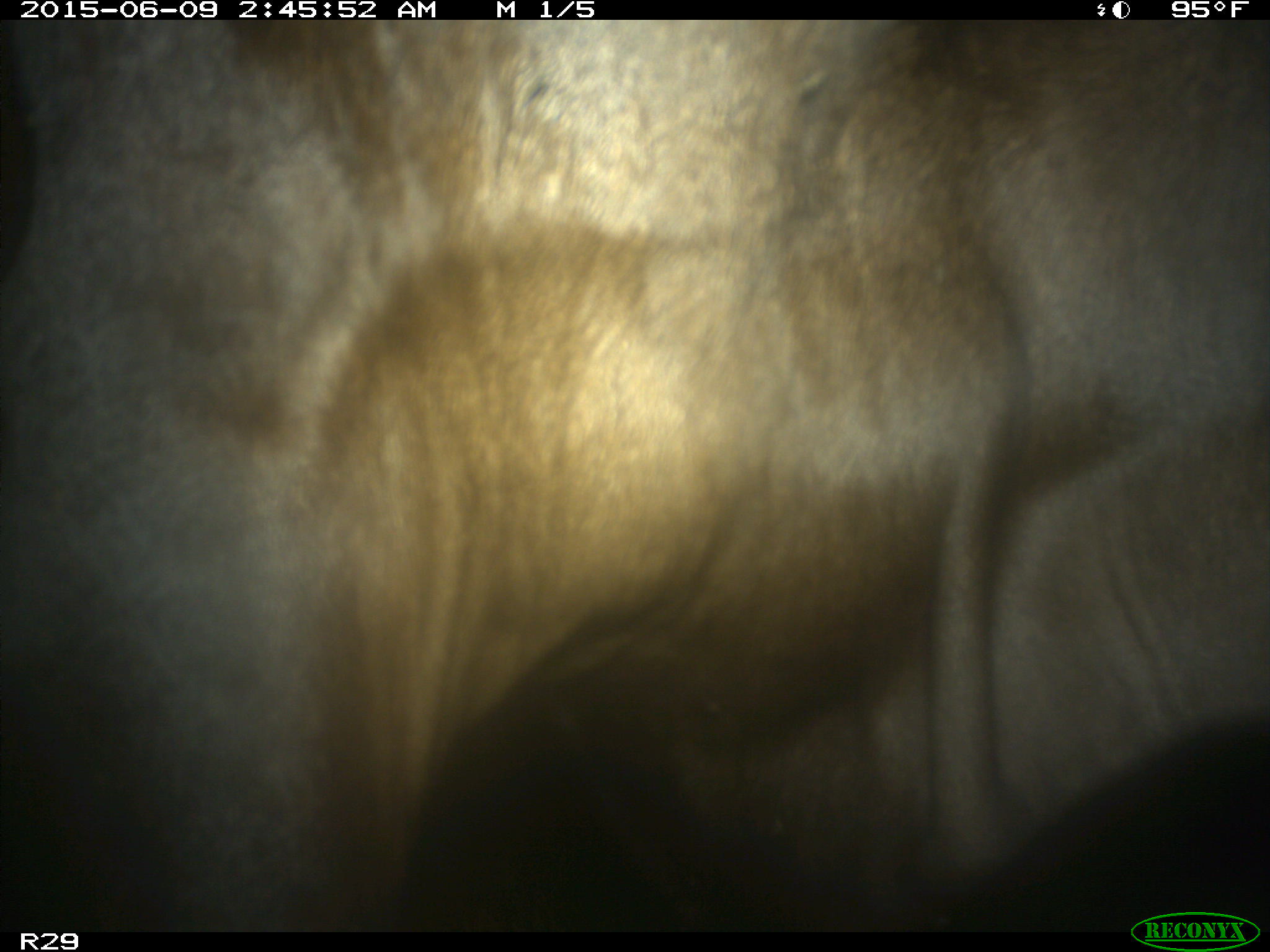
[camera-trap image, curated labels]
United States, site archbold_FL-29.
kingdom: Animalia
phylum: Chordata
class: Mammalia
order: Artiodactyla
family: Bovidae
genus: Bos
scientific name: Bos taurus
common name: domestic cow